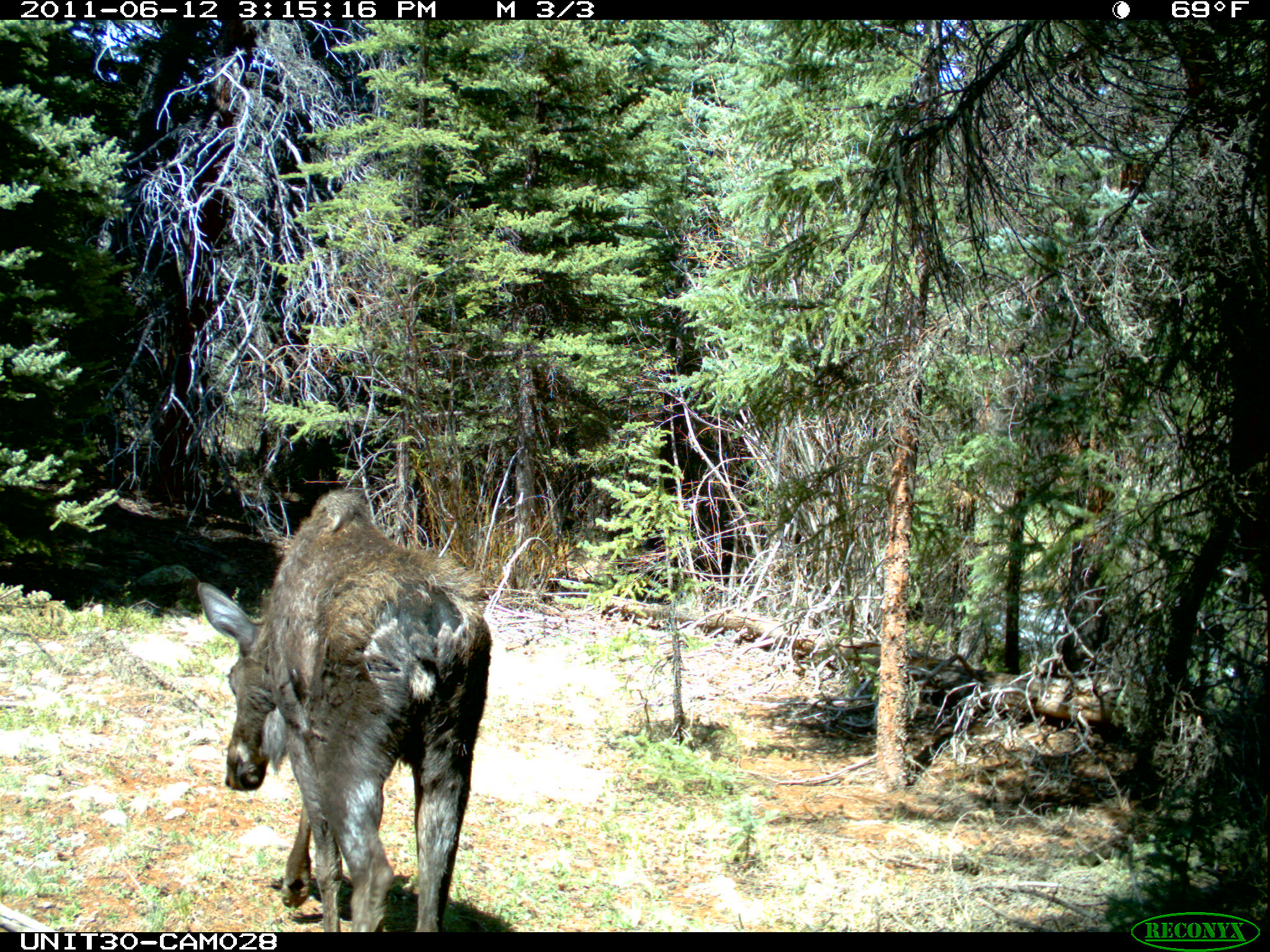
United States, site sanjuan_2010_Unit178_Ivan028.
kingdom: Animalia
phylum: Chordata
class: Mammalia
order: Artiodactyla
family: Cervidae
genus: Alces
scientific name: Alces alces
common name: moose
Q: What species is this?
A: Alces alces (moose).